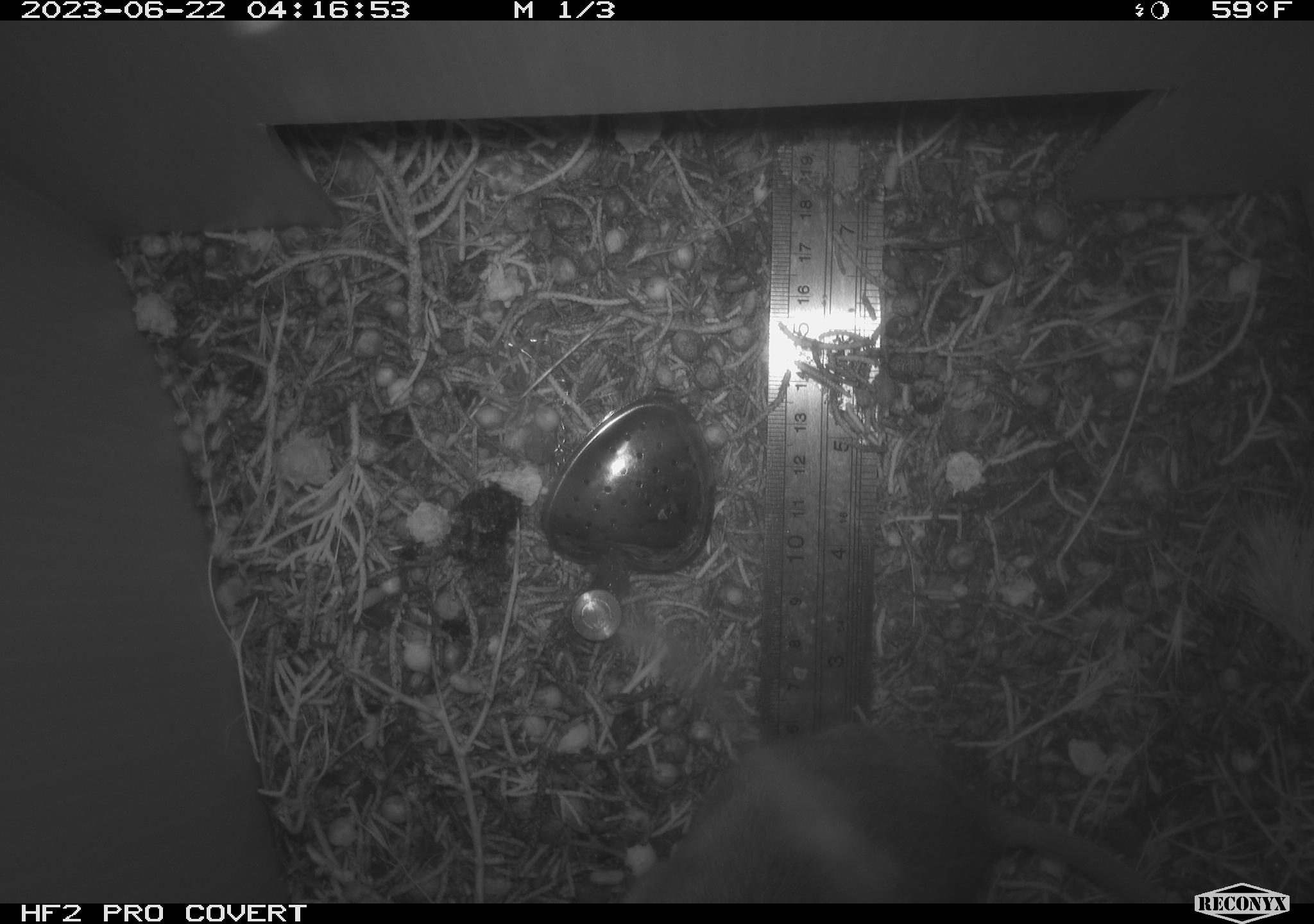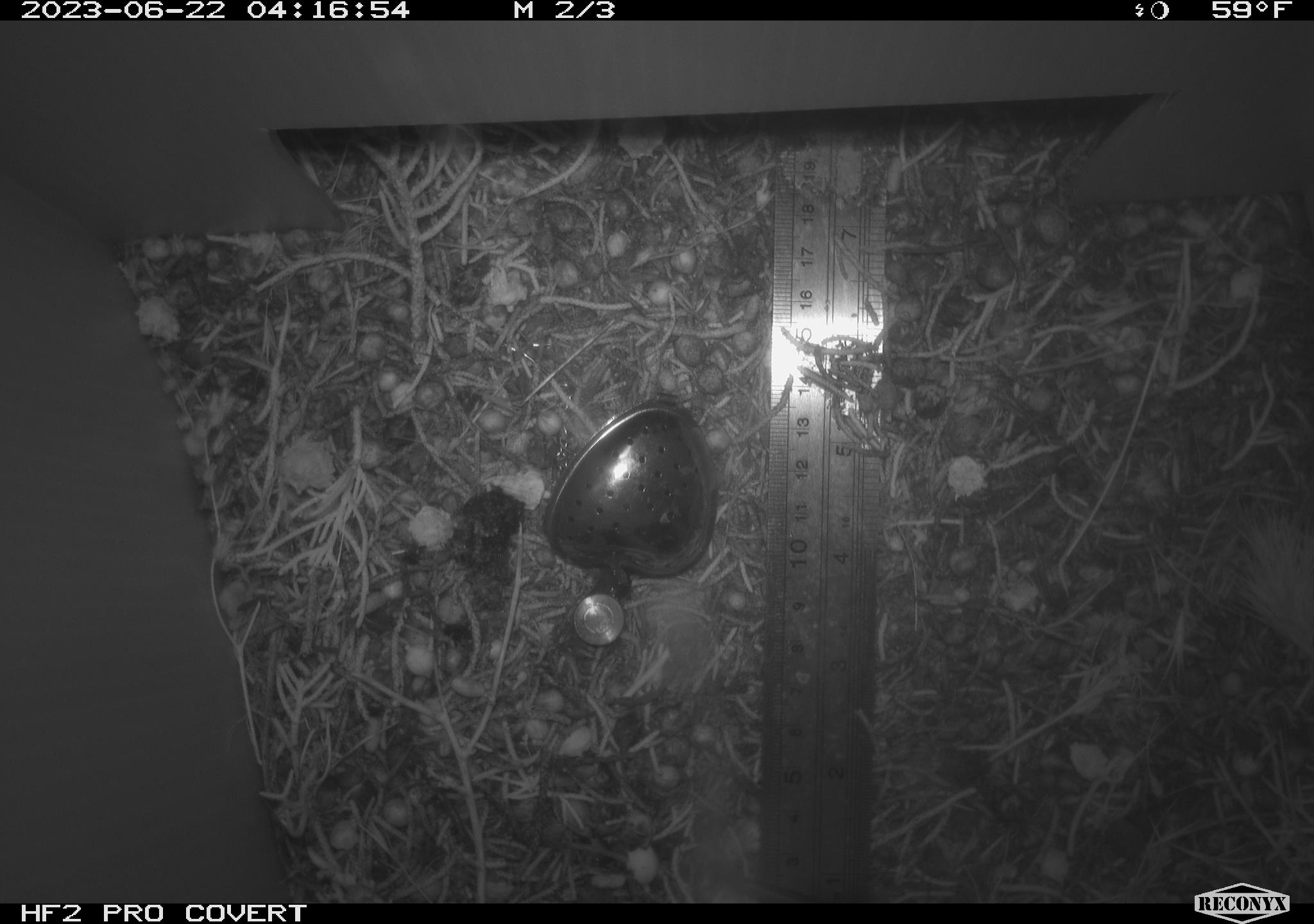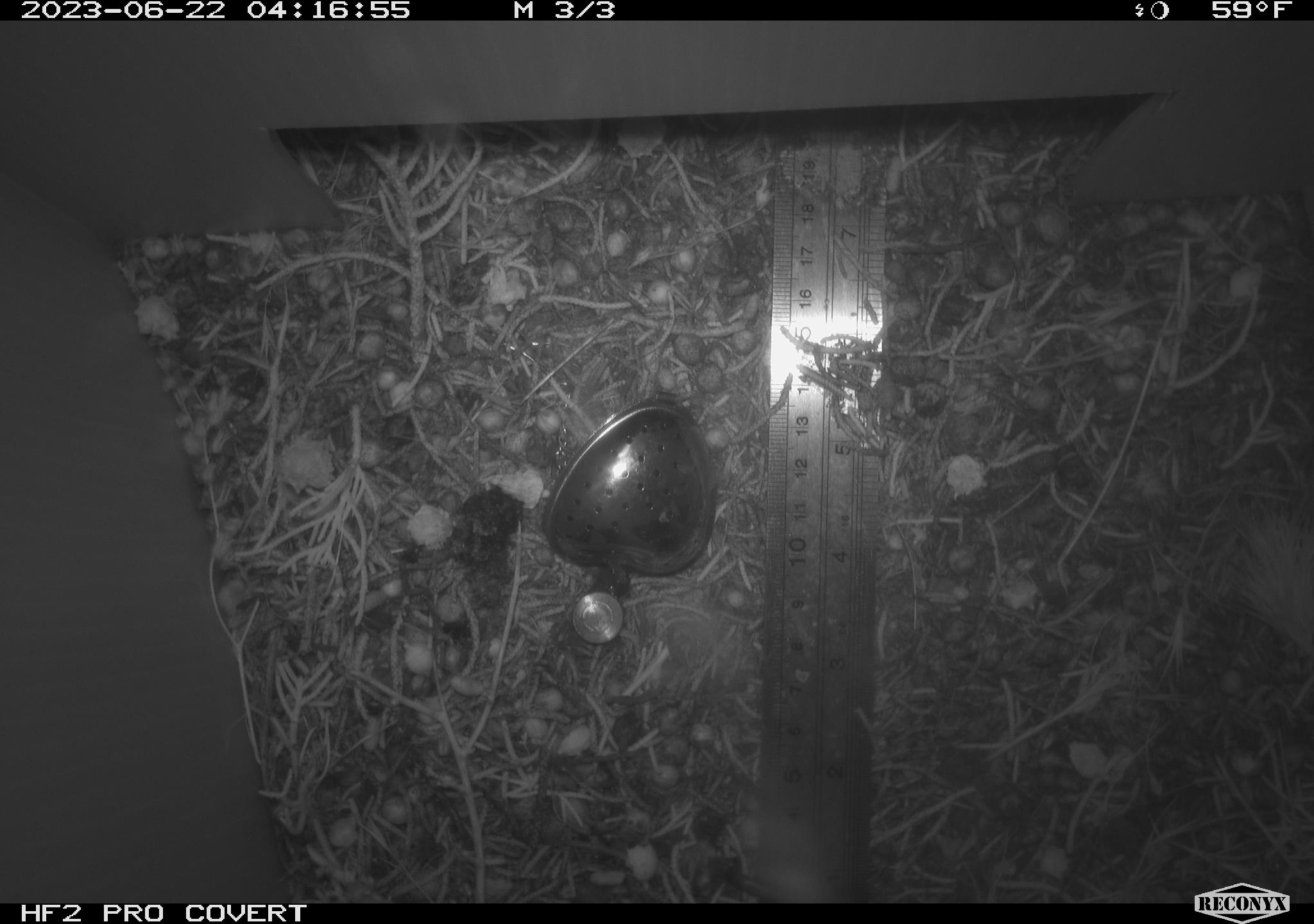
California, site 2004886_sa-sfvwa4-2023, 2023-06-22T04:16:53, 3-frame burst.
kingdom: Animalia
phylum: Chordata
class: Mammalia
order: Rodentia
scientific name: Rodentia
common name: rodent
Rodent (Rodentia).